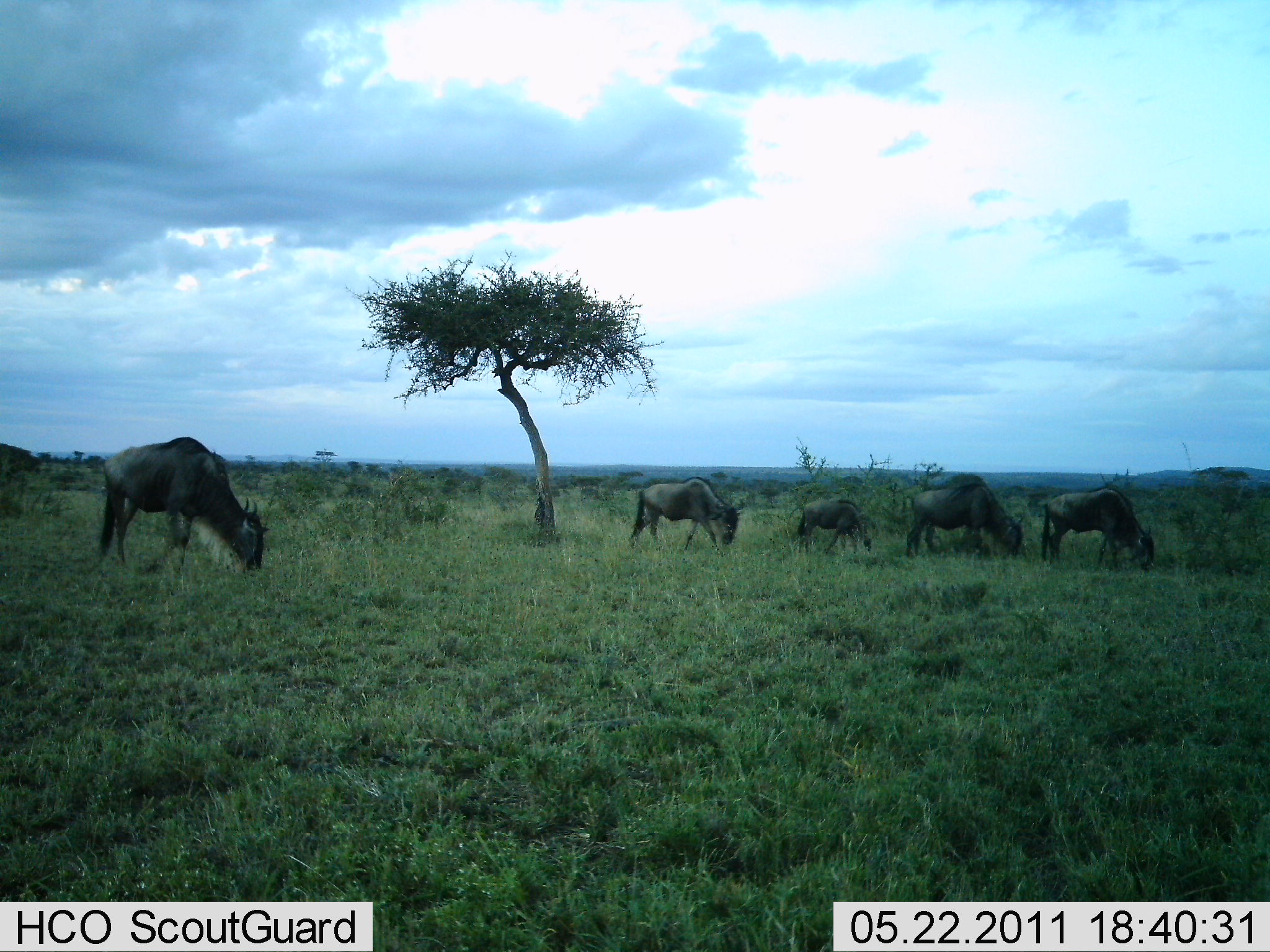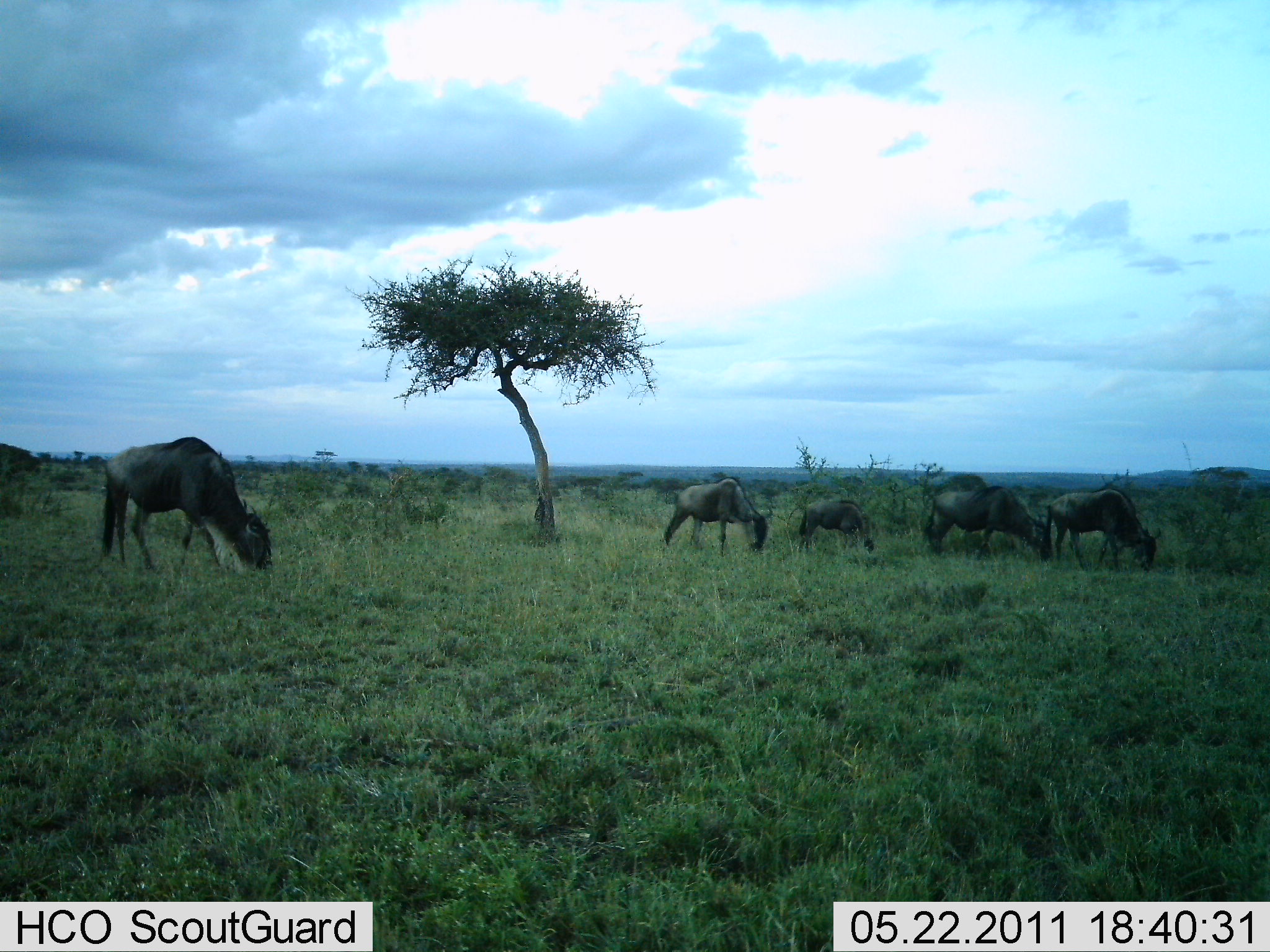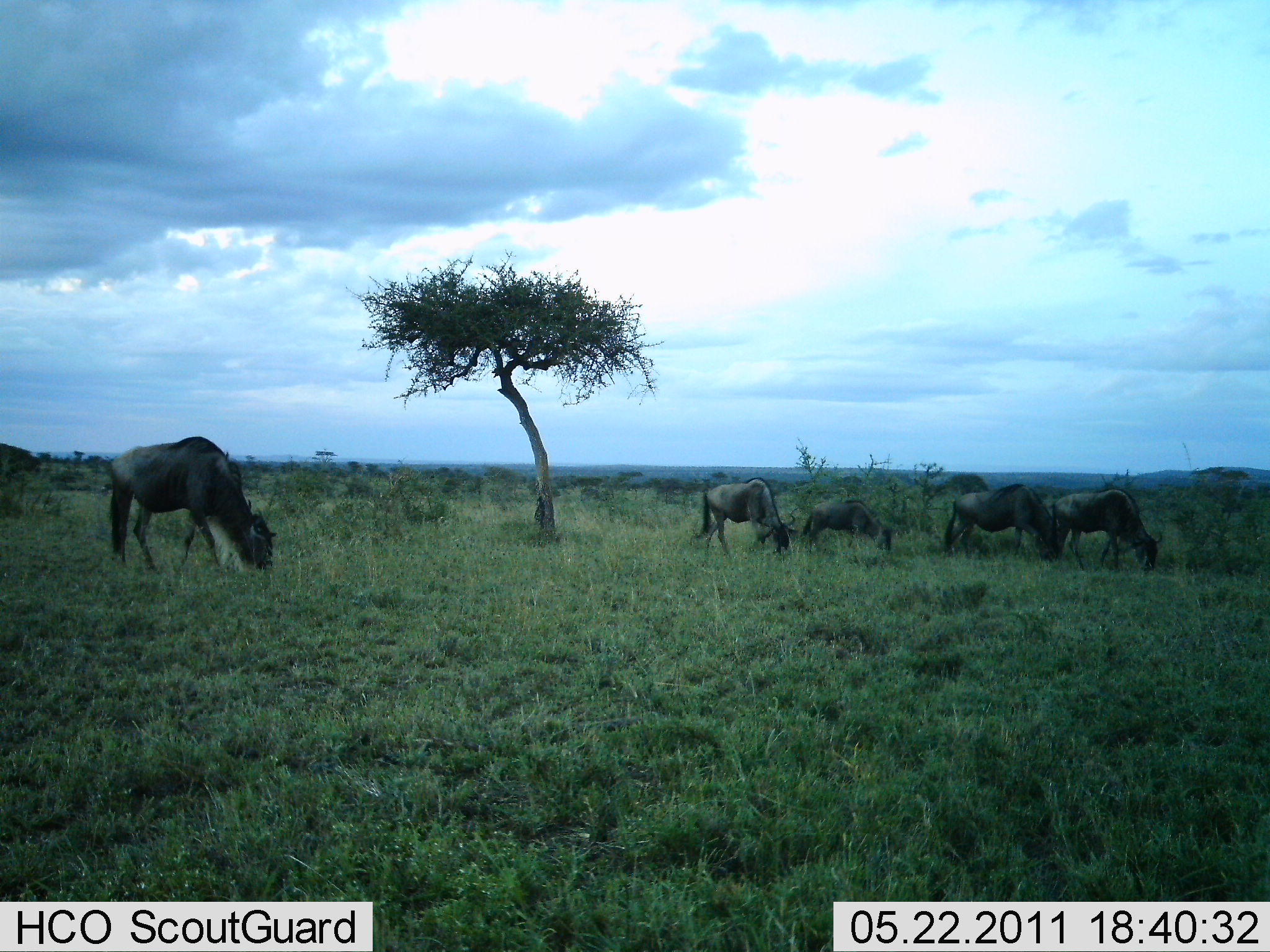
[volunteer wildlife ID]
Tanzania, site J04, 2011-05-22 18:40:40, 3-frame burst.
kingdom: Animalia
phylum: Chordata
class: Mammalia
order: Artiodactyla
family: Bovidae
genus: Connochaetes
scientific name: Connochaetes taurinus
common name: blue wildebeest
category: wildebeest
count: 5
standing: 14%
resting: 0%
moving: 21%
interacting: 0%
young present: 21%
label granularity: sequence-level